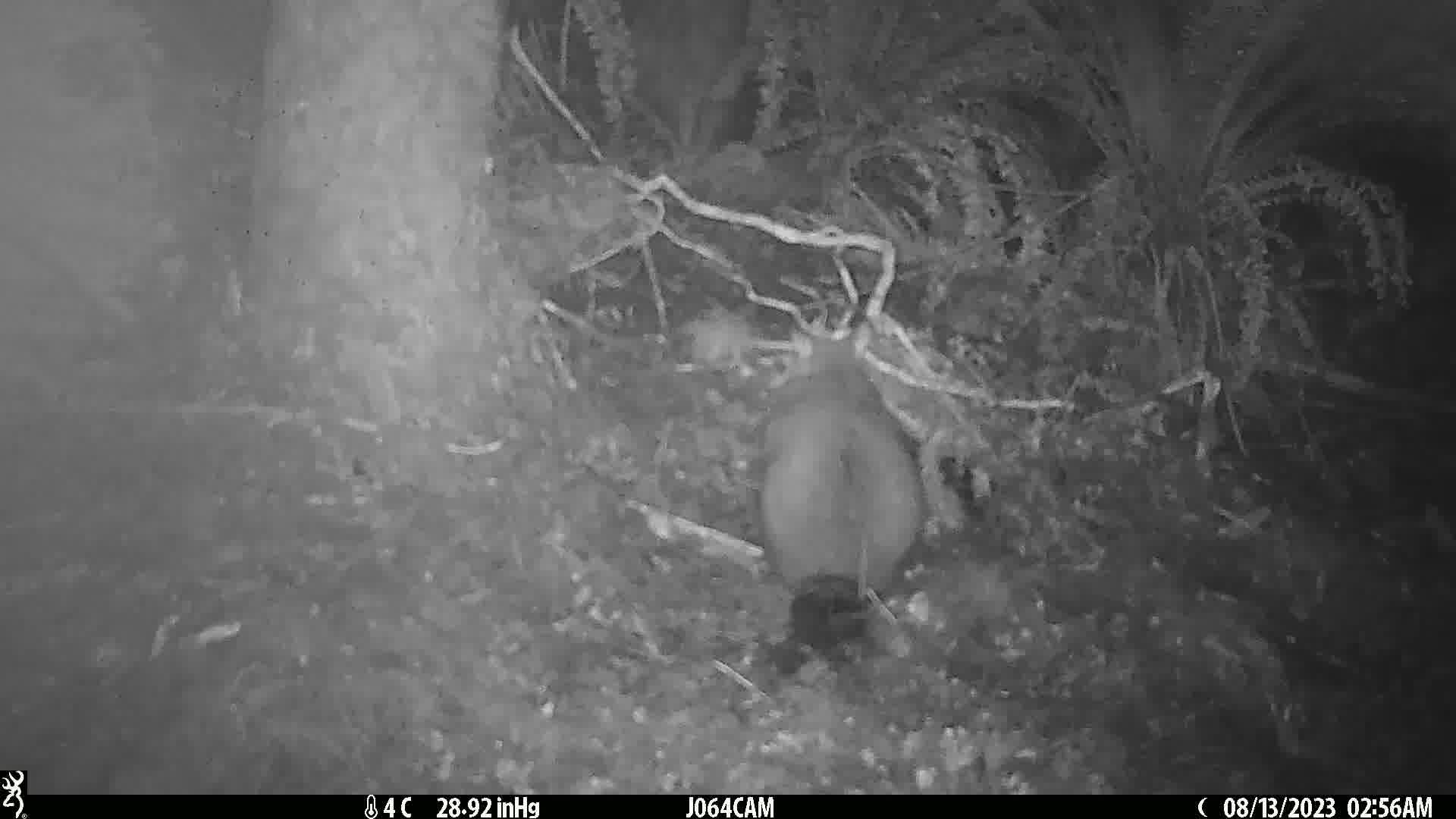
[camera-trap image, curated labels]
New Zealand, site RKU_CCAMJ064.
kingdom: Animalia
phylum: Chordata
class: Mammalia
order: Diprotodontia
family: Phalangeridae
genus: Trichosurus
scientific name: Trichosurus vulpecula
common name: common brushtail possum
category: possum